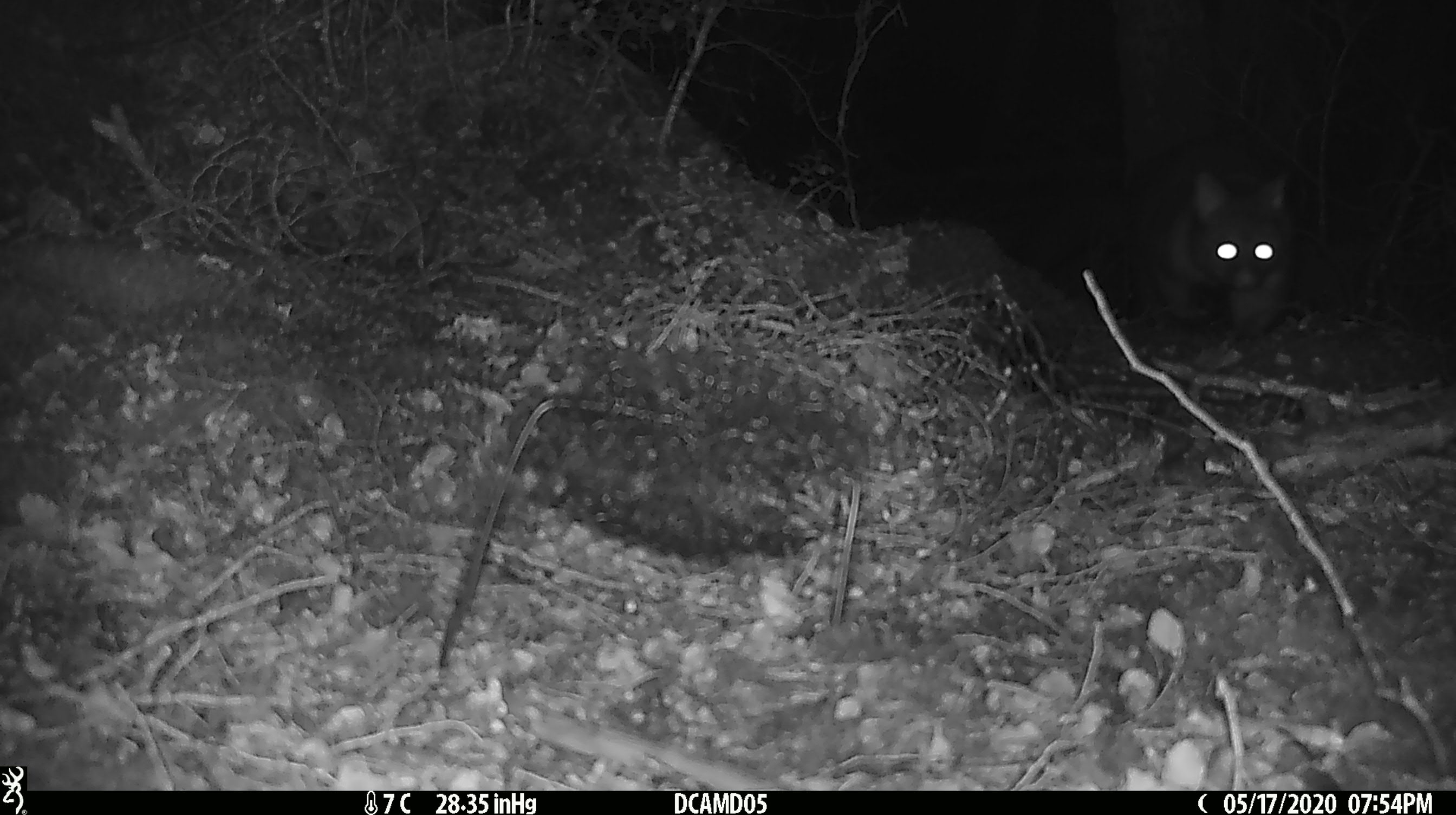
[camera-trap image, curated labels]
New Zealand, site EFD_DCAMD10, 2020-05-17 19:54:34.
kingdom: Animalia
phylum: Chordata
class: Mammalia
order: Diprotodontia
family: Phalangeridae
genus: Trichosurus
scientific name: Trichosurus vulpecula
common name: common brushtail possum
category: possum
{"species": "possum (common brushtail possum) (Trichosurus vulpecula)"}